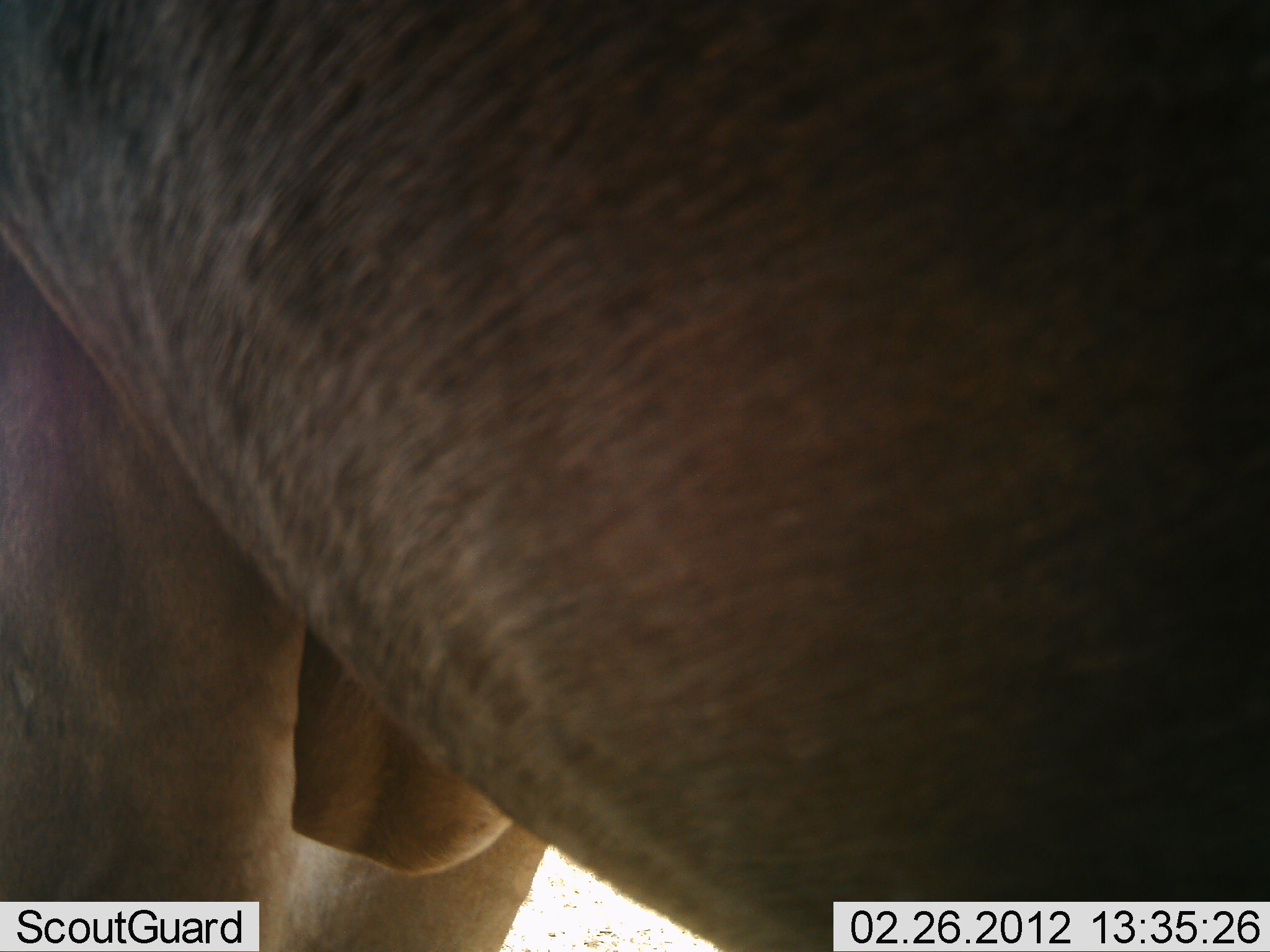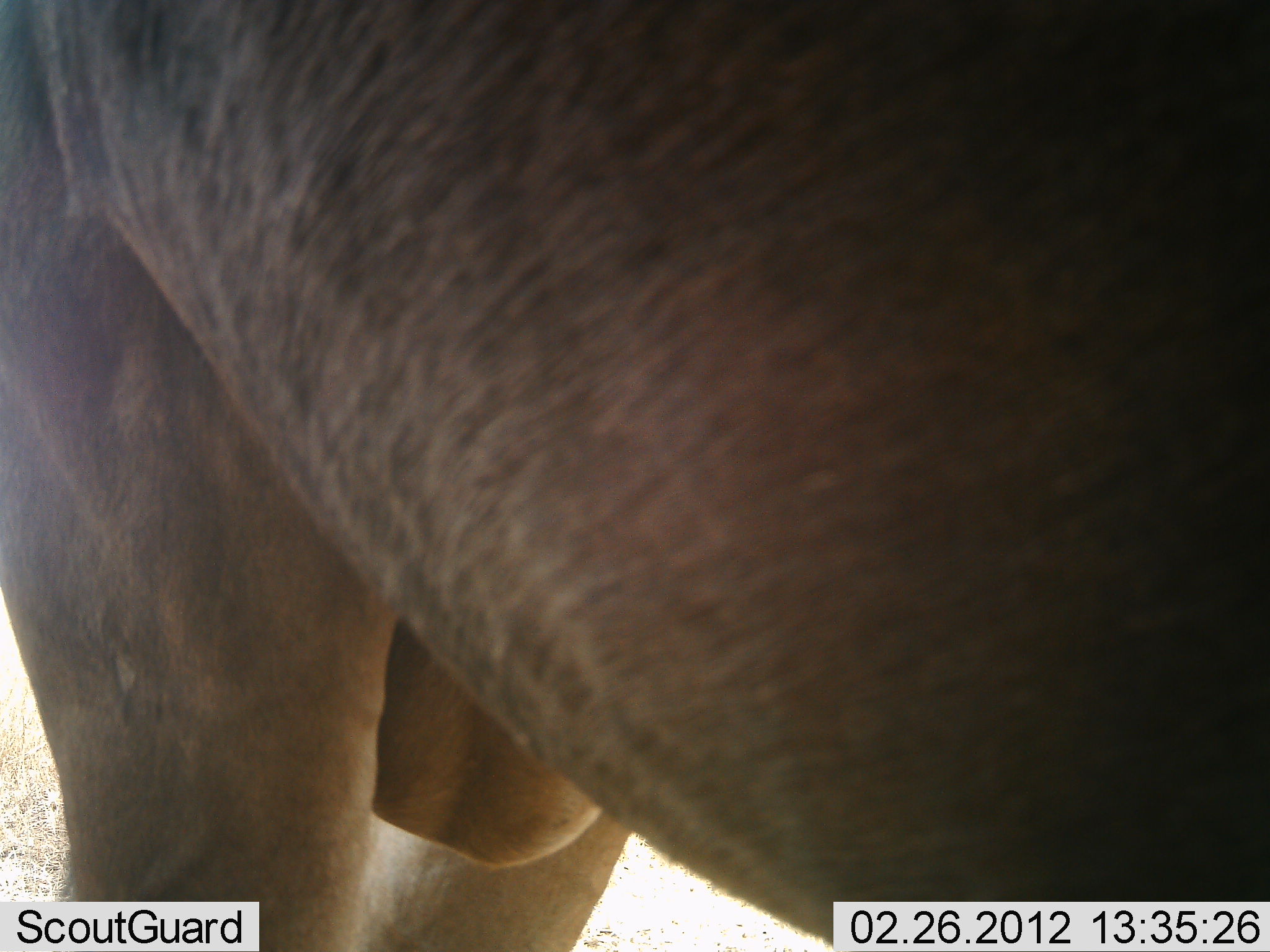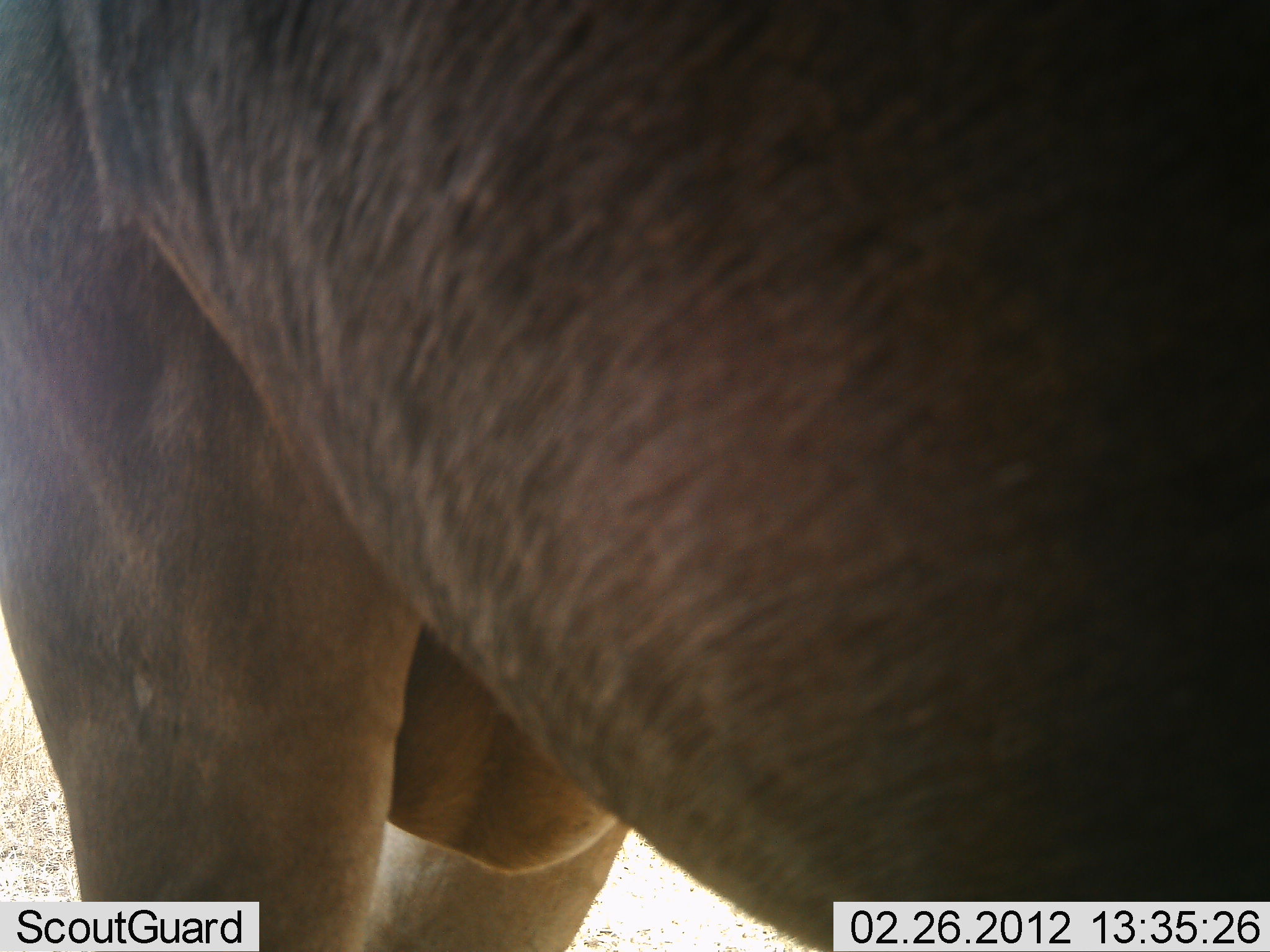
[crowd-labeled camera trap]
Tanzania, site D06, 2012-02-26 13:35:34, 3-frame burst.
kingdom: Animalia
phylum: Chordata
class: Mammalia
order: Artiodactyla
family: Bovidae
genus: Connochaetes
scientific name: Connochaetes taurinus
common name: blue wildebeest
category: wildebeest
Wildebeest (blue wildebeest) (Connochaetes taurinus), count 1. Behavior (volunteer vote fractions): standing 92%, resting 0%, moving 8%, interacting 0%. Young present (vote fraction): 0%. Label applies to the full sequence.